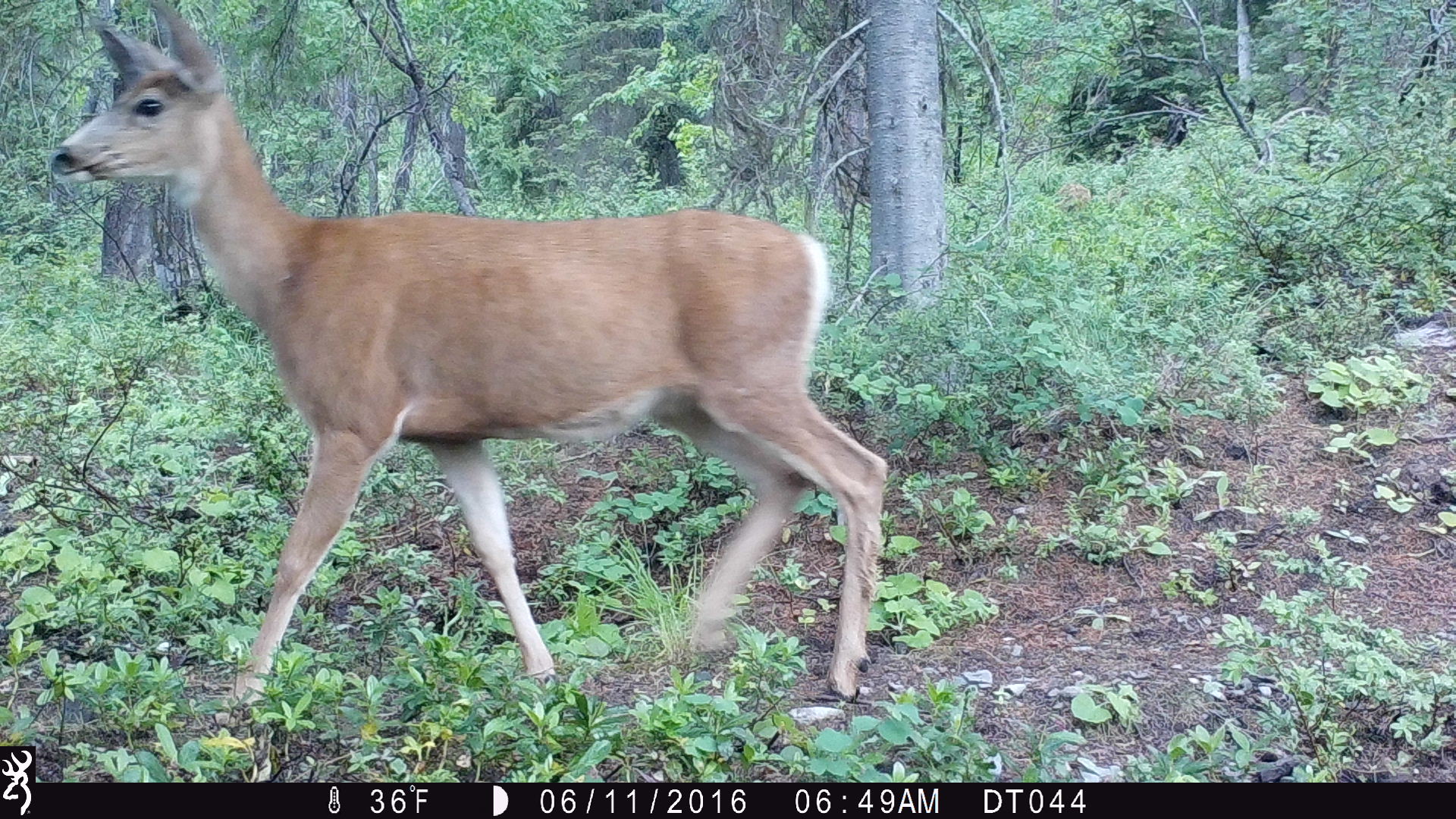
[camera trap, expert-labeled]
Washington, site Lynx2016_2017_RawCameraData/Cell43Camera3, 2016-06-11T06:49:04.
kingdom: Animalia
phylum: Chordata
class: Mammalia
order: Artiodactyla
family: Cervidae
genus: Odocoileus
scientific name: Odocoileus hemionus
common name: mule deer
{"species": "Odocoileus hemionus (mule deer)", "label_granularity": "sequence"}